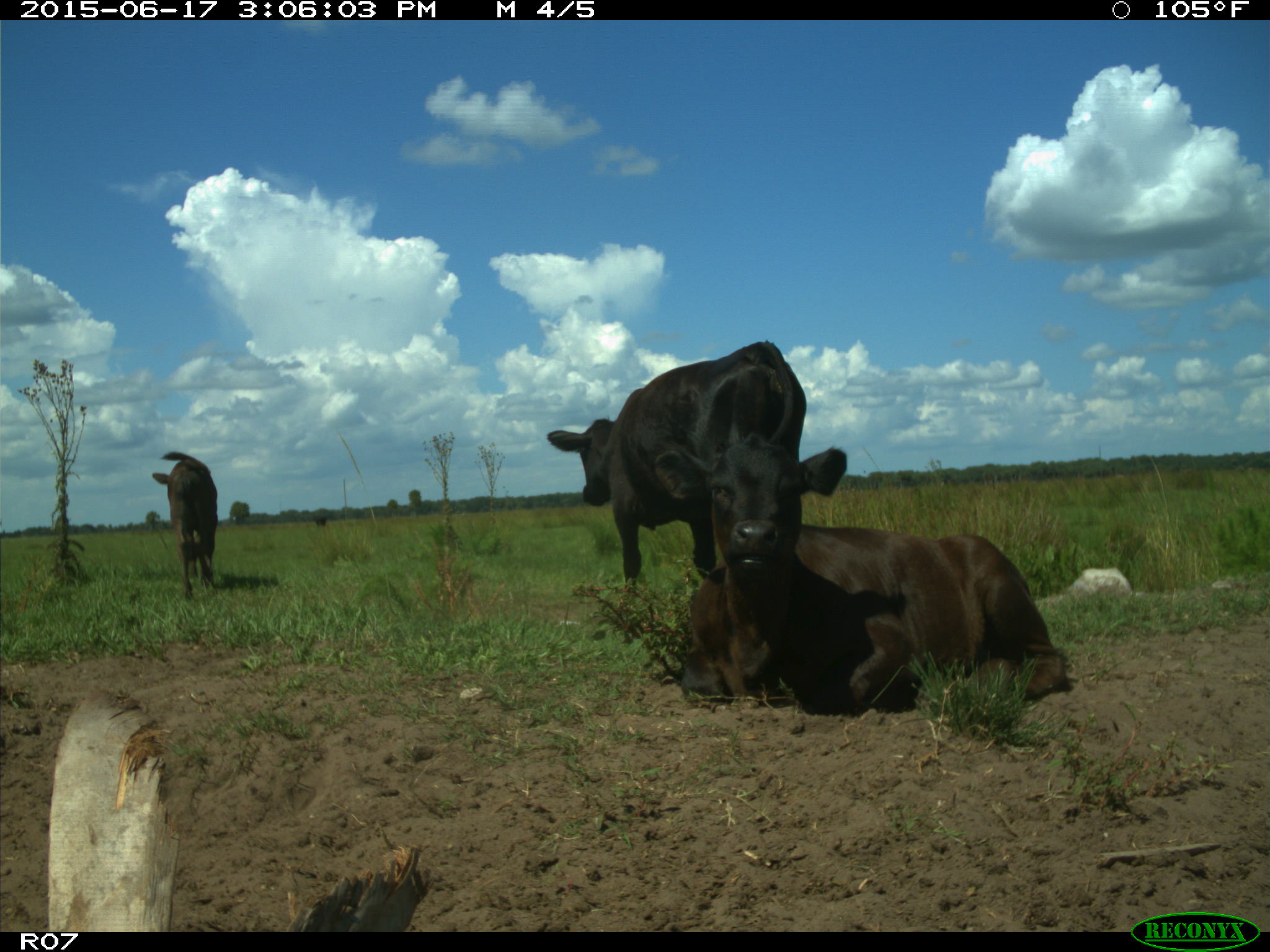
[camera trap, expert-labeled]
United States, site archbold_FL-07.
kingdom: Animalia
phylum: Chordata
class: Mammalia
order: Artiodactyla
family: Bovidae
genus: Bos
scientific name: Bos taurus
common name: domestic cow